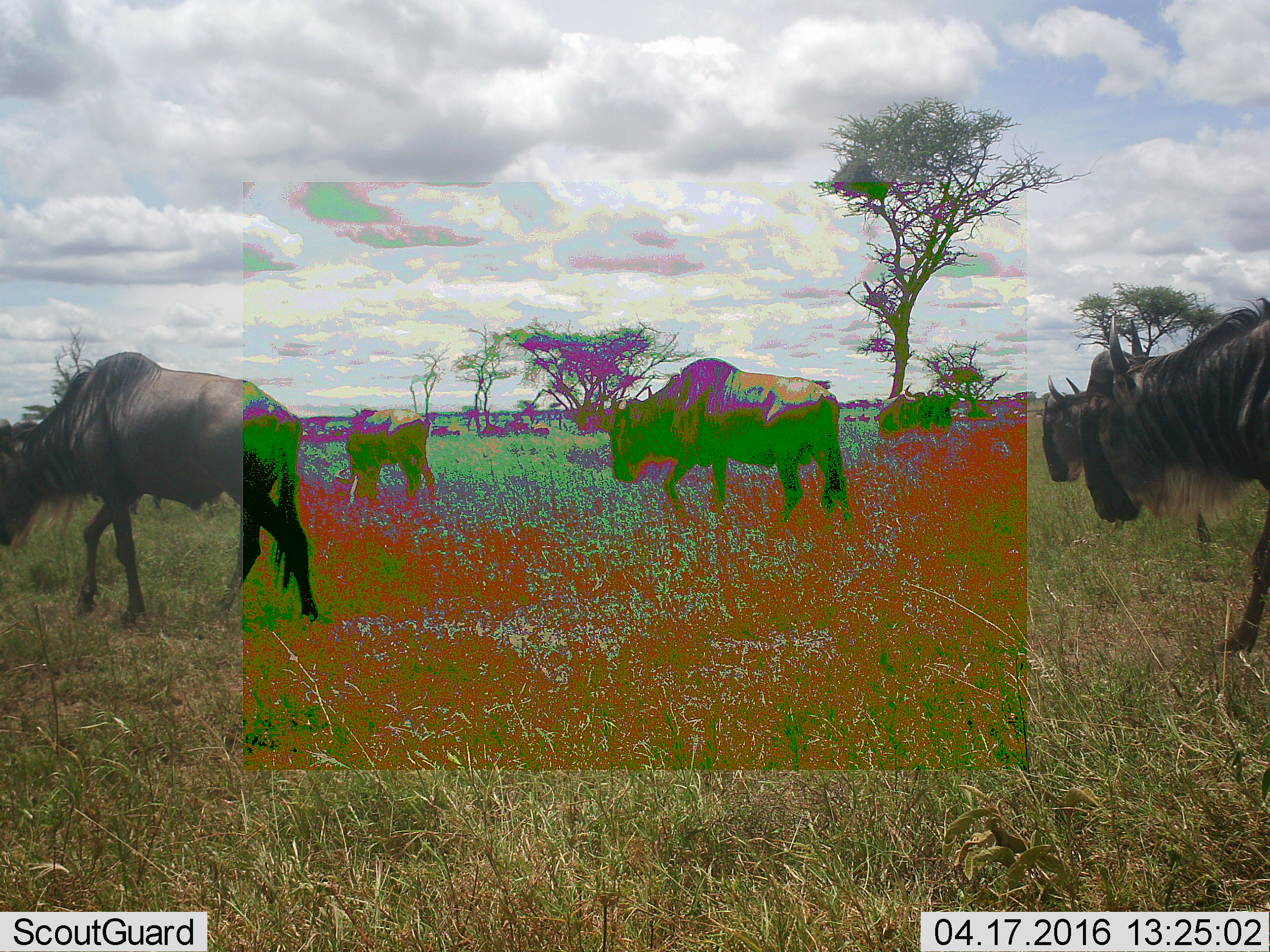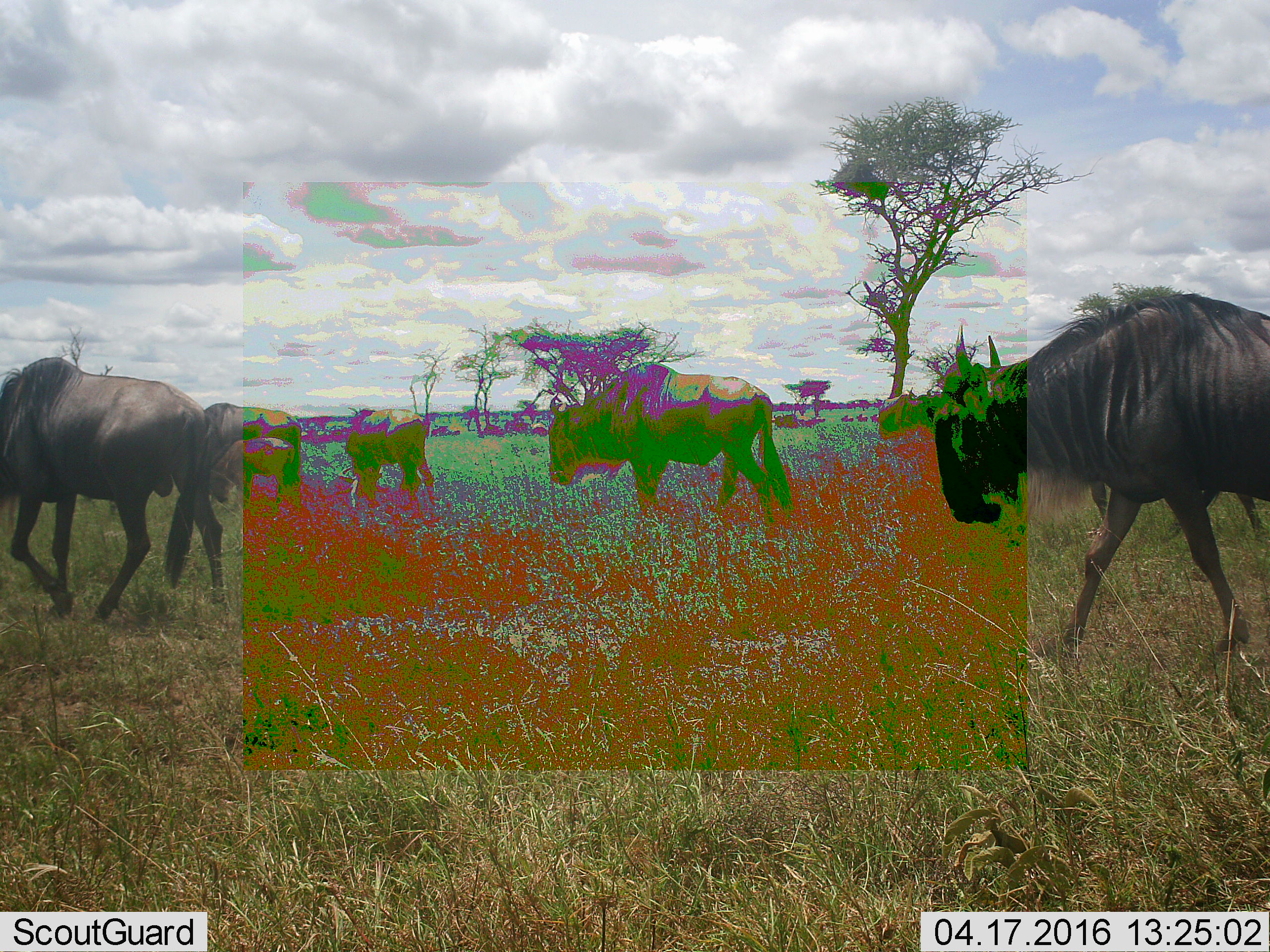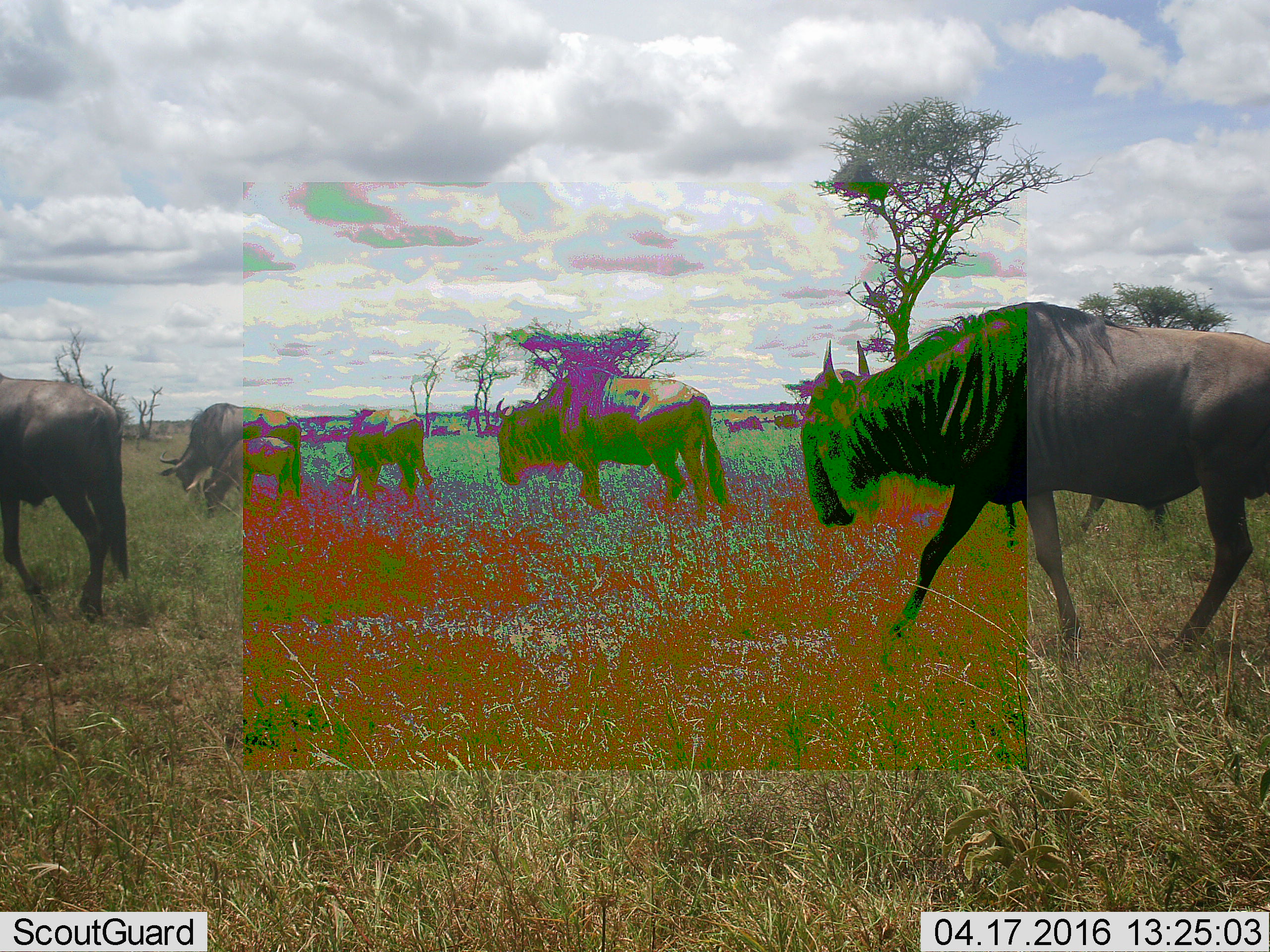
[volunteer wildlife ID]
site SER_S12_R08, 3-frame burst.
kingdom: Animalia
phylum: Chordata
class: Mammalia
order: Artiodactyla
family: Bovidae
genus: Connochaetes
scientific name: Connochaetes taurinus taurinus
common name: blue wildebeest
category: wildebeestblue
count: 11-50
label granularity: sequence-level